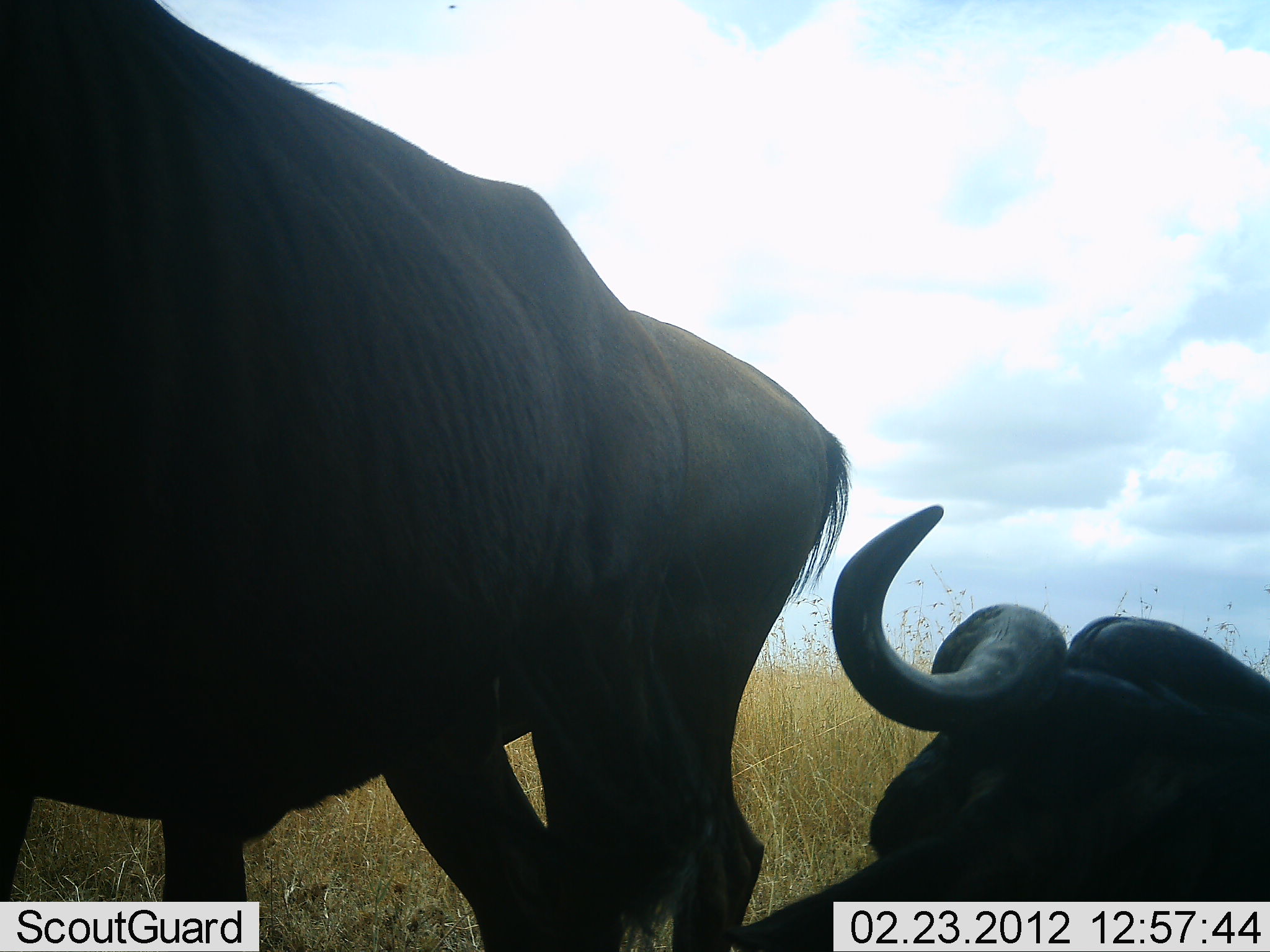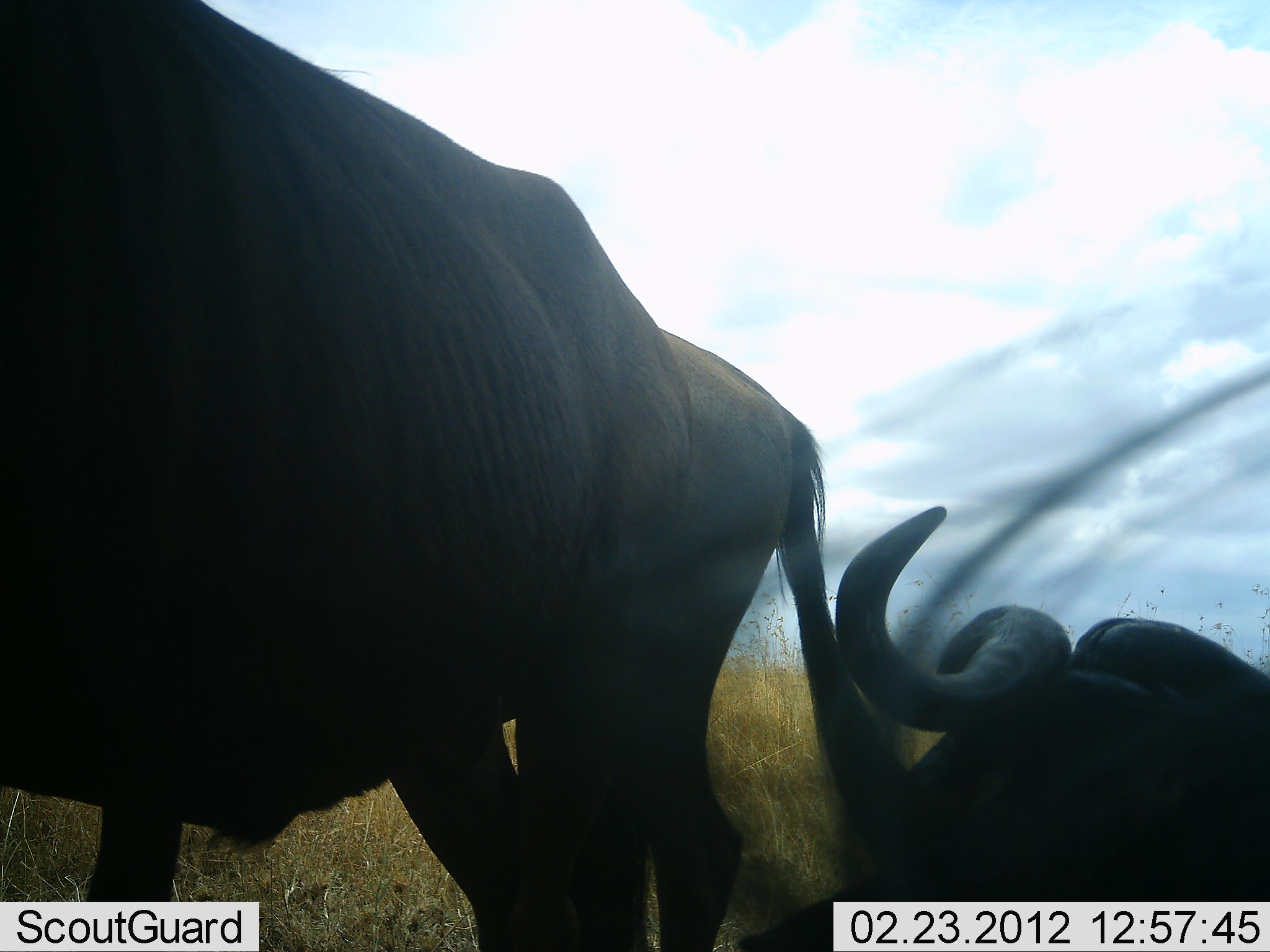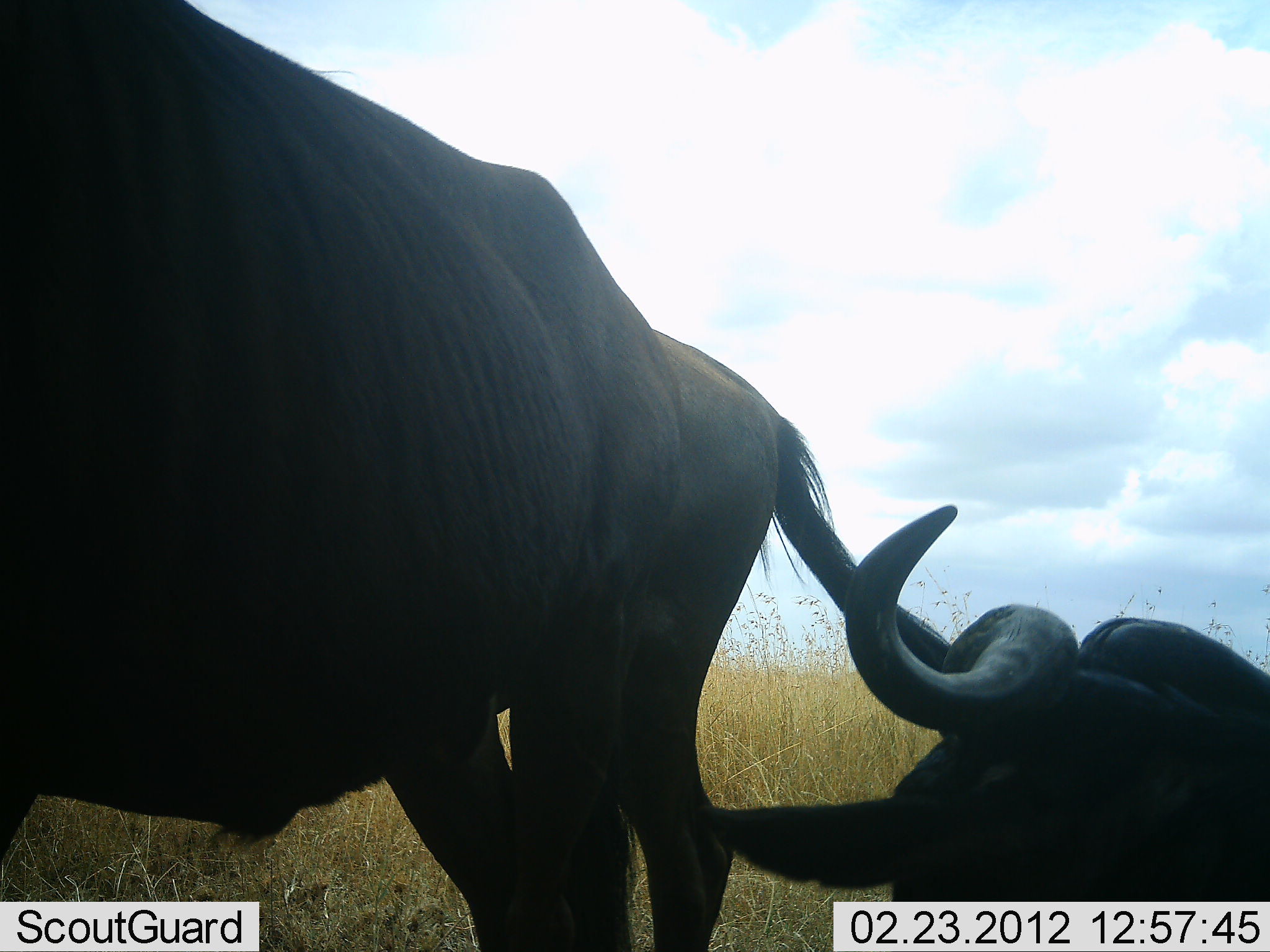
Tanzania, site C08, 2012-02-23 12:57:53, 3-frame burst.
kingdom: Animalia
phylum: Chordata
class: Mammalia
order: Artiodactyla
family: Bovidae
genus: Connochaetes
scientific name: Connochaetes taurinus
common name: blue wildebeest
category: wildebeest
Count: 3.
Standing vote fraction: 76%.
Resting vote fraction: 76%.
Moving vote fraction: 12%.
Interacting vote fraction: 6%.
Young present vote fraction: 0%.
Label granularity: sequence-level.